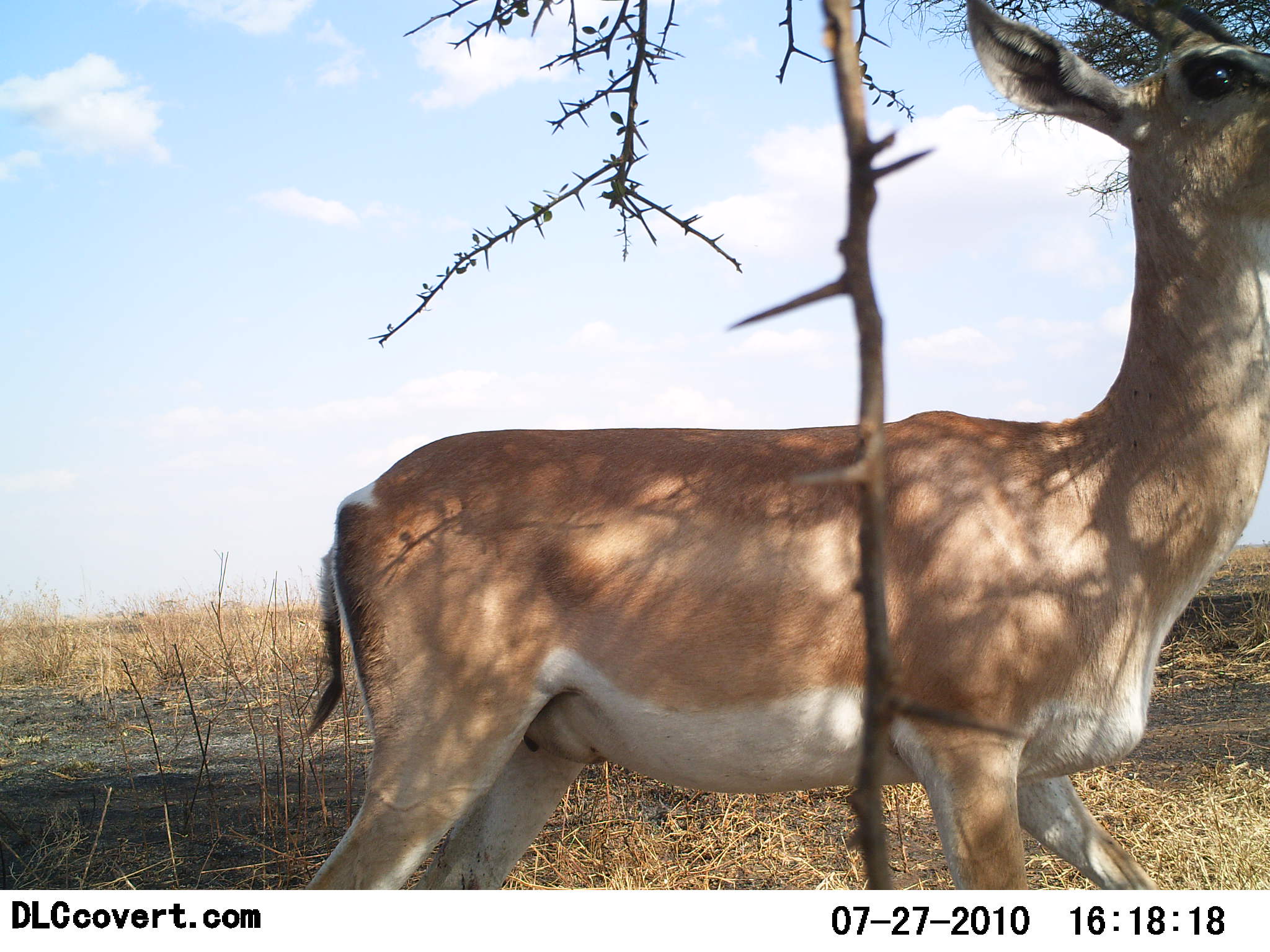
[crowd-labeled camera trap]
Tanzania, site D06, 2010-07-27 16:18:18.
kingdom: Animalia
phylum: Chordata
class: Mammalia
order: Artiodactyla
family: Bovidae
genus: Nanger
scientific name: Nanger granti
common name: grant's gazelle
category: gazellegrants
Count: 1.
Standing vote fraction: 71%.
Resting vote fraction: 0%.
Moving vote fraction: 14%.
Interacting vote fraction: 0%.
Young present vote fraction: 0%.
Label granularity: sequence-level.